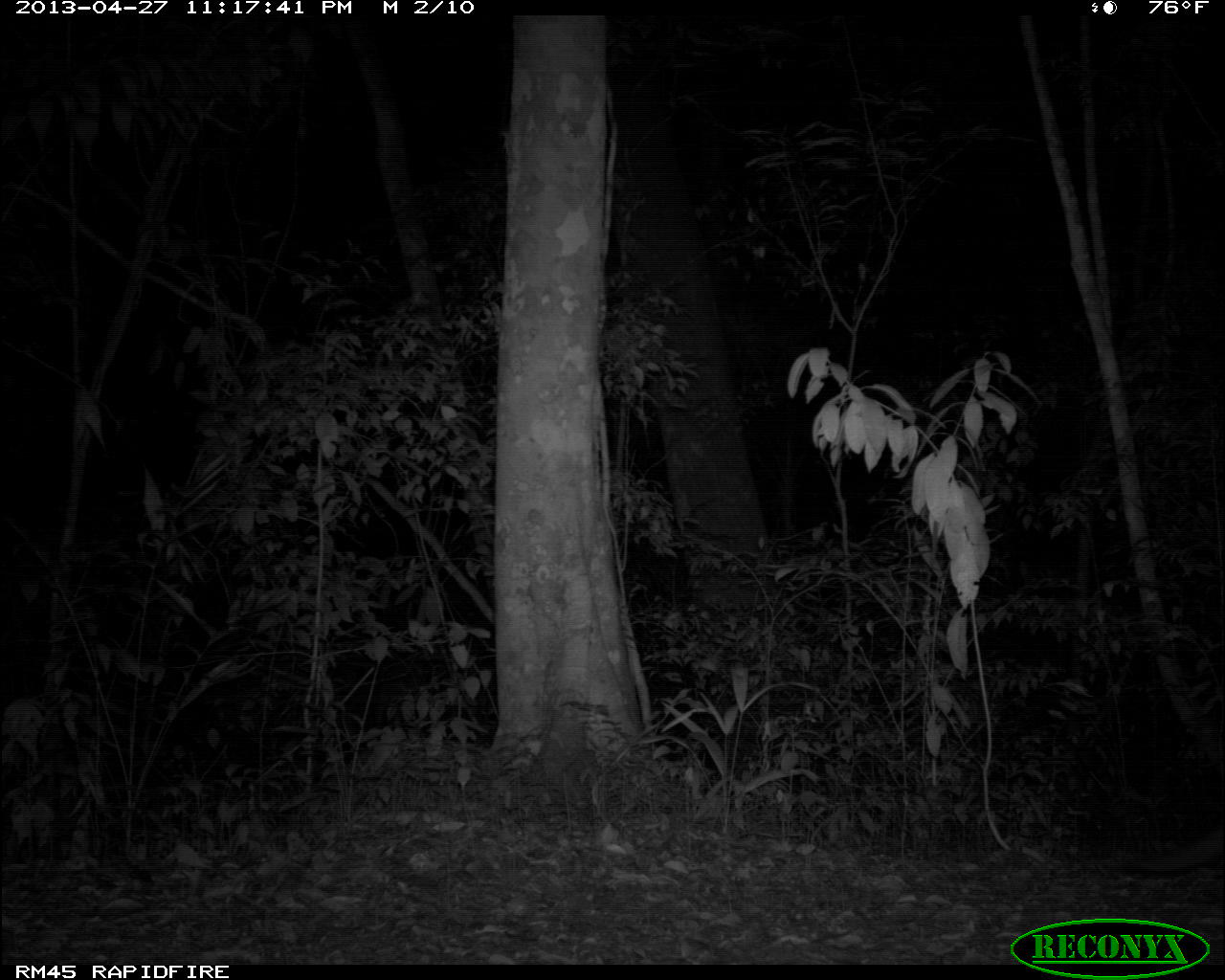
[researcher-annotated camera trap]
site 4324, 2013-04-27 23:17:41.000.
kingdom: Animalia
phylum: Chordata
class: Mammalia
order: Carnivora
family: Canidae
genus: Urocyon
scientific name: Urocyon cinereoargenteus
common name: gray fox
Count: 1.